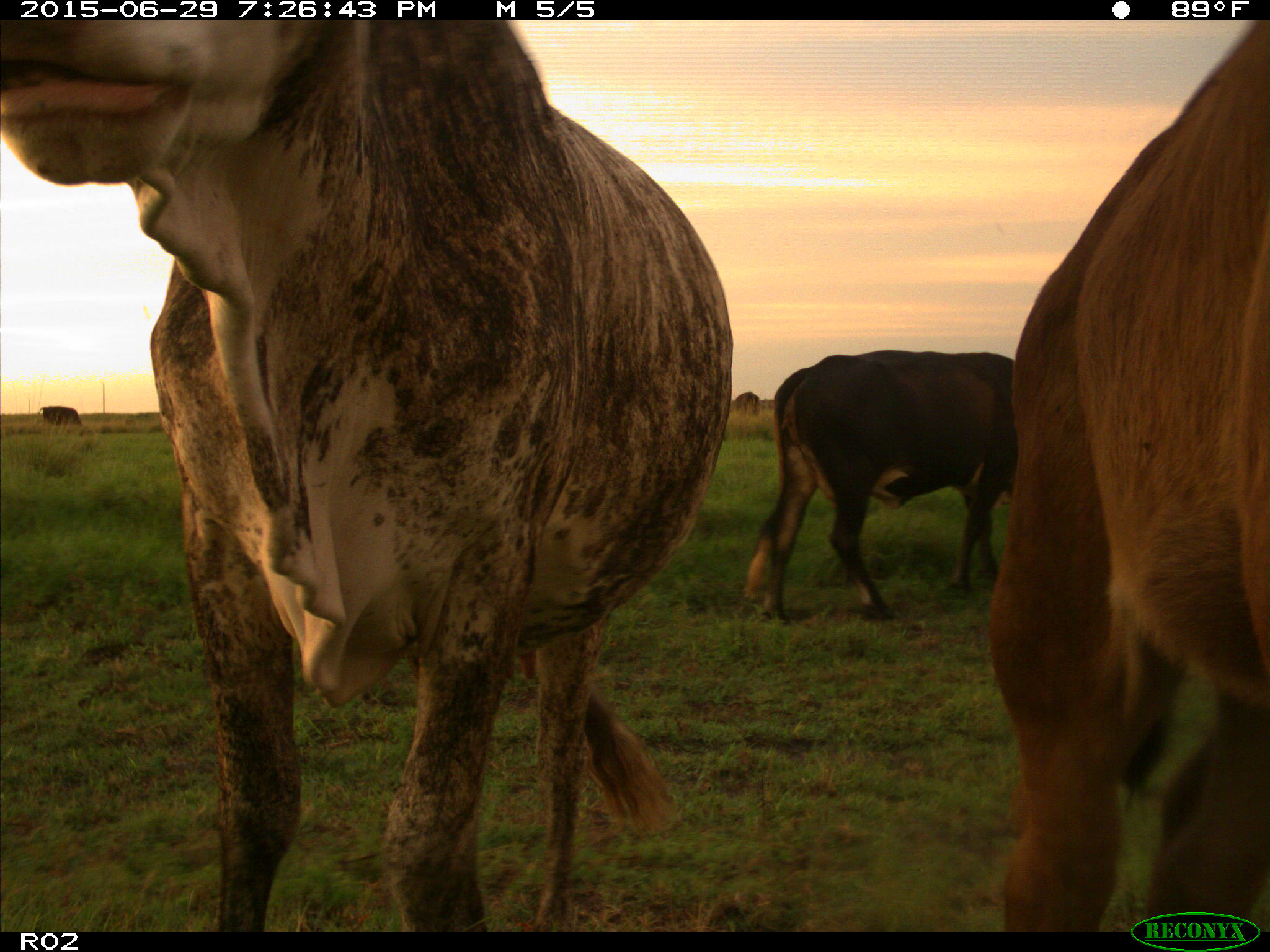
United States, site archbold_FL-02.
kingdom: Animalia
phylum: Chordata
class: Mammalia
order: Artiodactyla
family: Bovidae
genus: Bos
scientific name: Bos taurus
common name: domestic cow